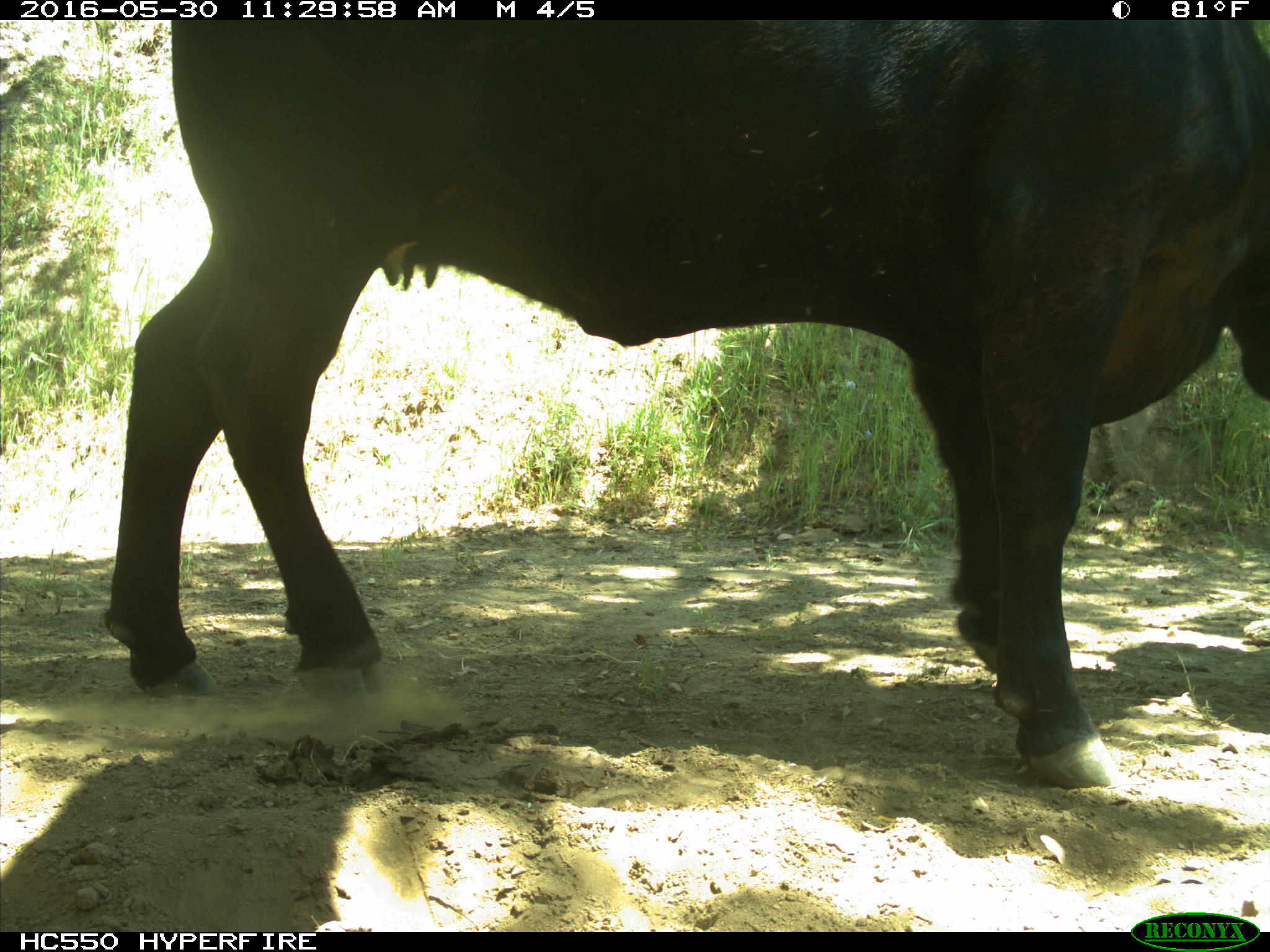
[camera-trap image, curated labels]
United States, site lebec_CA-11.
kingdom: Animalia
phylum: Chordata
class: Mammalia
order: Artiodactyla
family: Bovidae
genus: Bos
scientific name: Bos taurus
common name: domestic cow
Bos taurus (domestic cow).